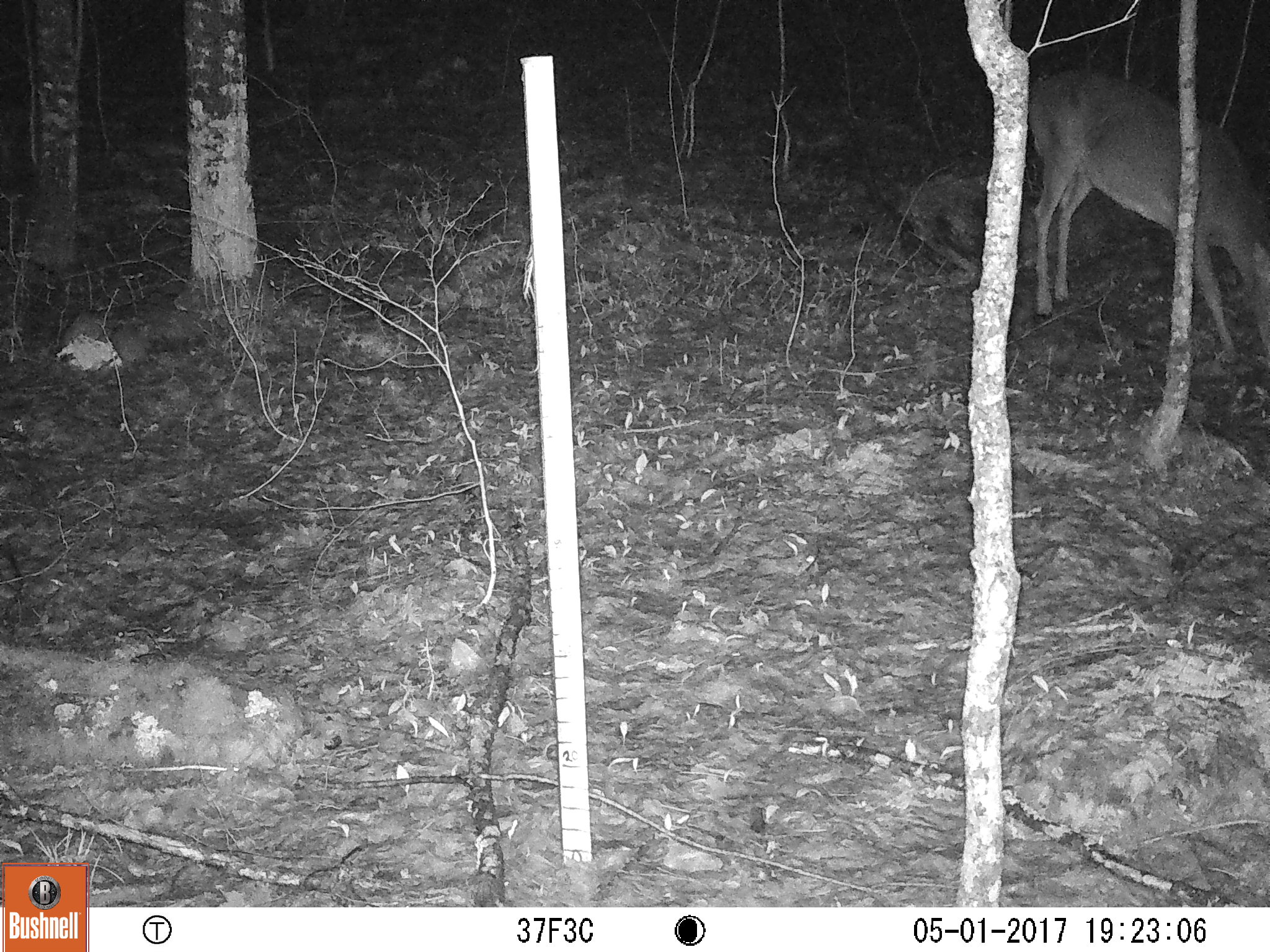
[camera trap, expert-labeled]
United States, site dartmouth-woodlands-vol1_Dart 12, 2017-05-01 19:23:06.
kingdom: Animalia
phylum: Chordata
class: Mammalia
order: Artiodactyla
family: Cervidae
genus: Odocoileus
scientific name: Odocoileus virginianus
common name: white-tailed deer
White-tailed deer (Odocoileus virginianus).